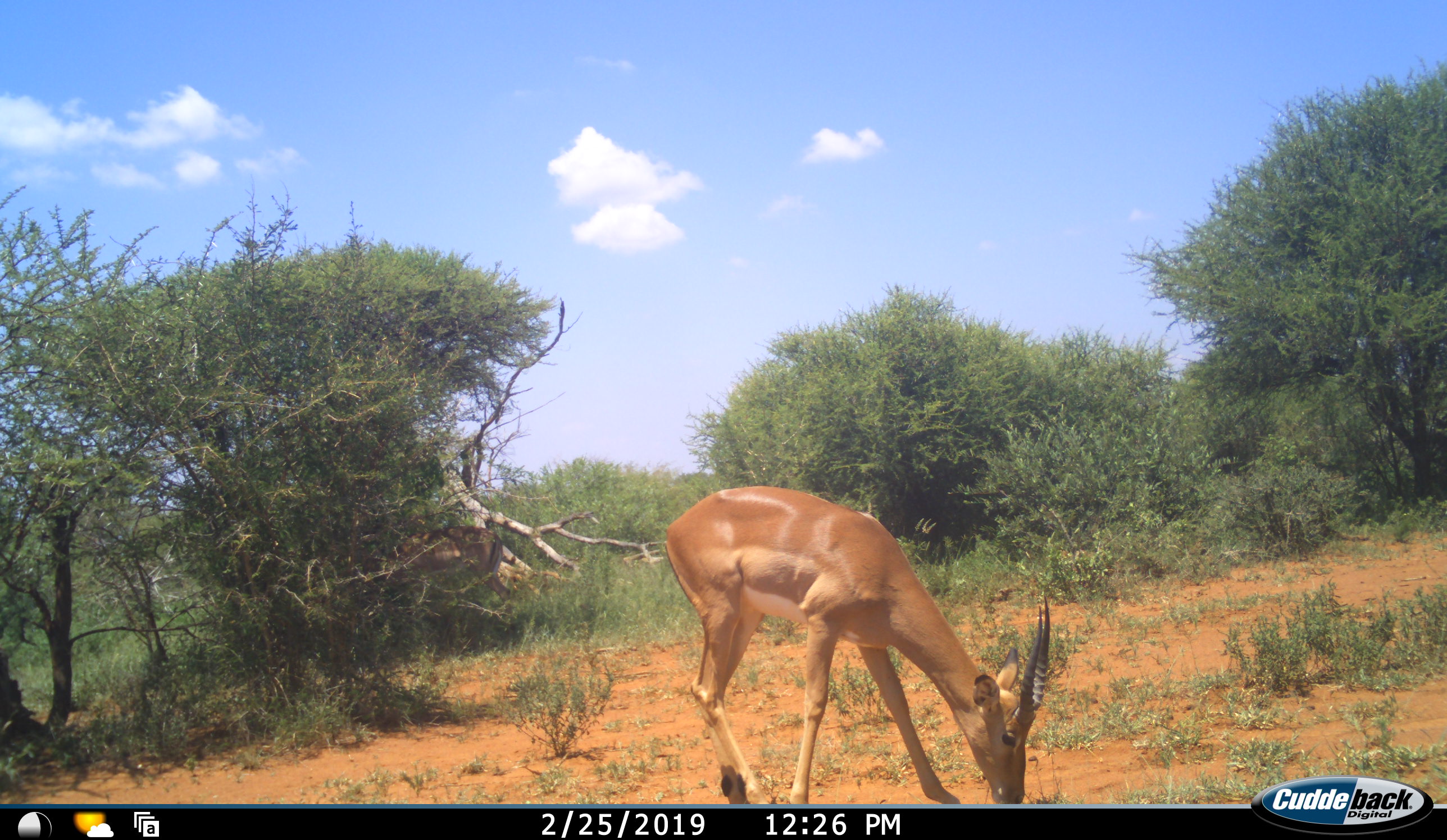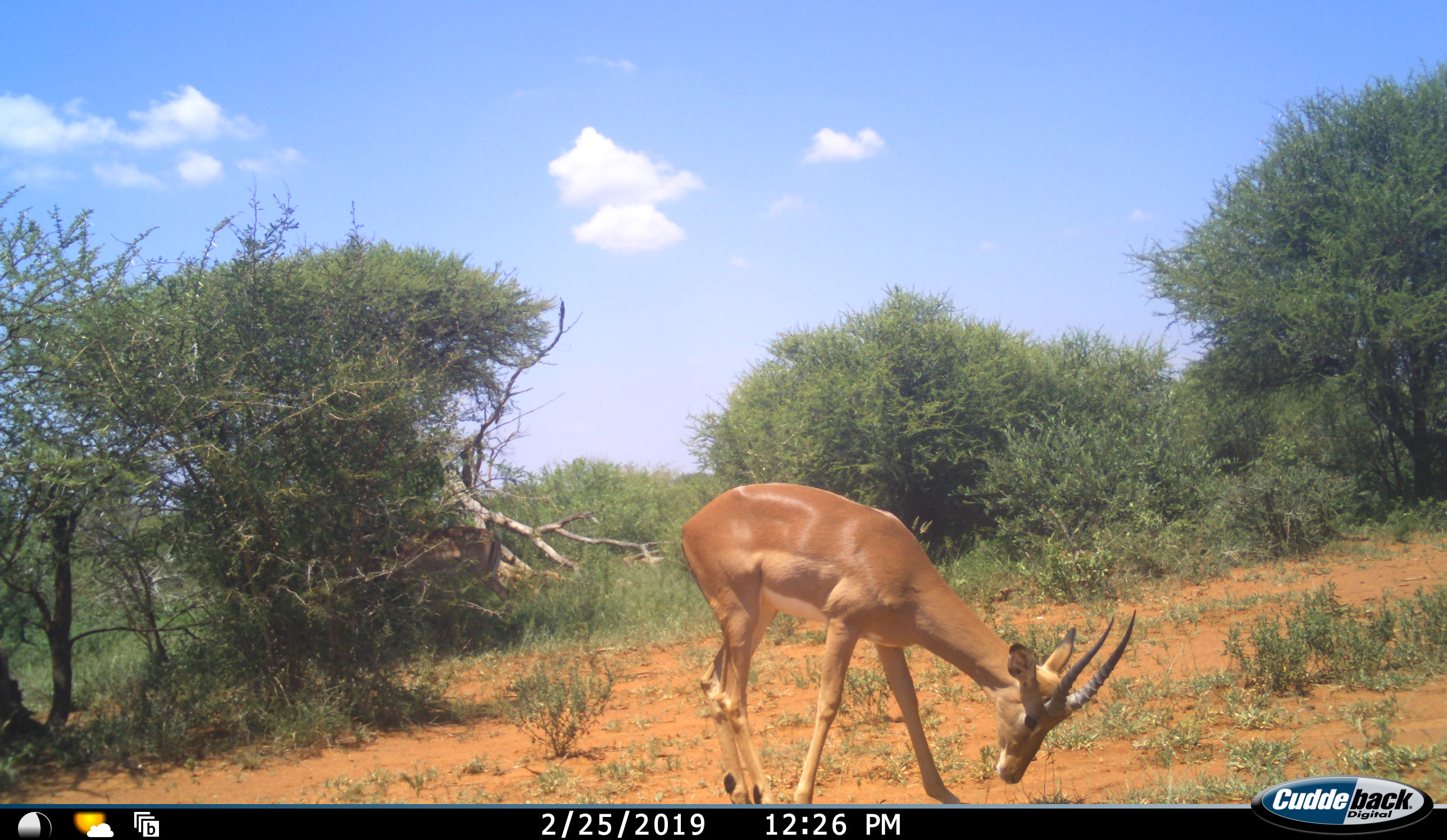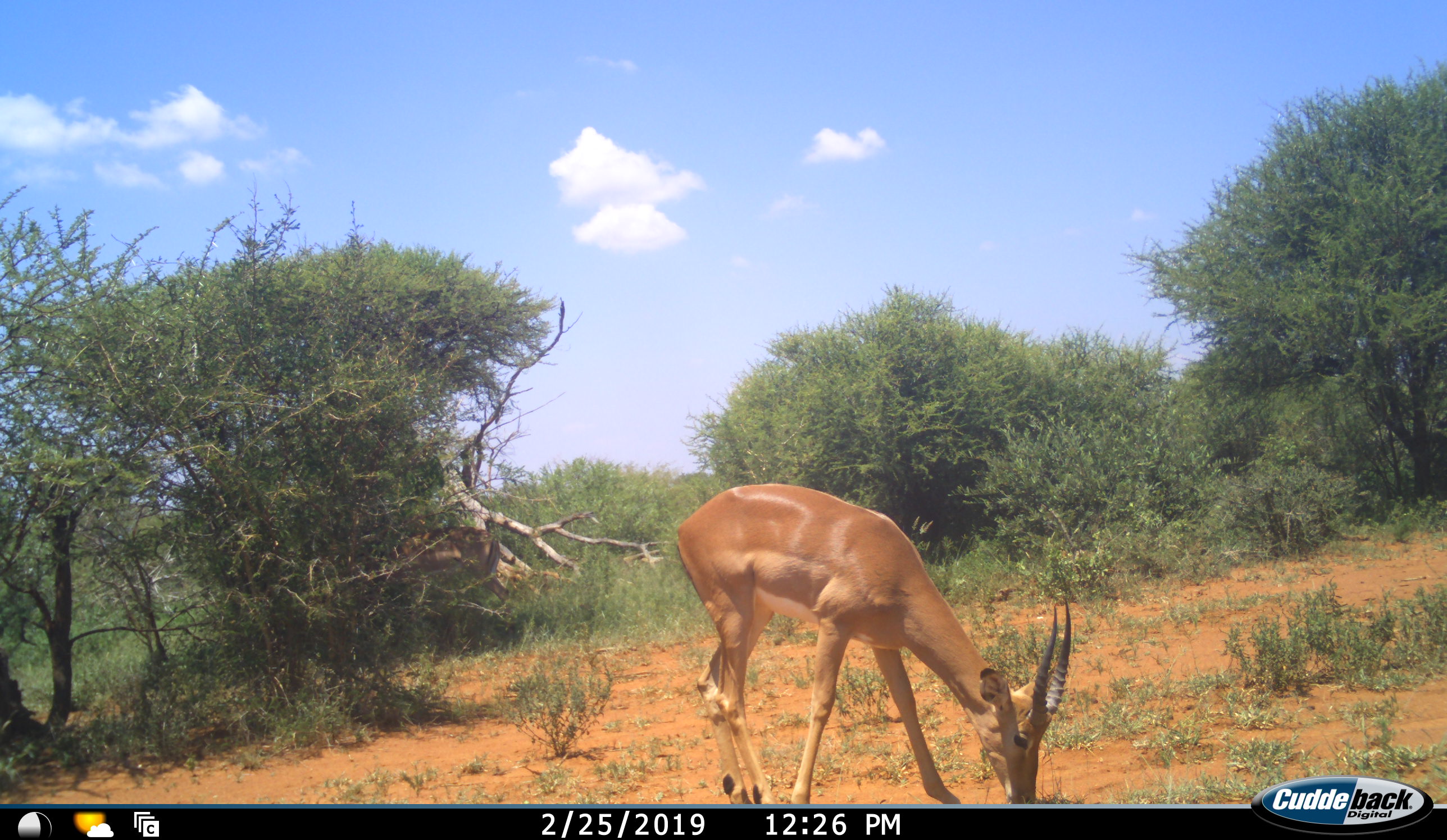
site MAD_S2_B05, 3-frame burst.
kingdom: Animalia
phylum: Chordata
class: Mammalia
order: Artiodactyla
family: Bovidae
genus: Aepyceros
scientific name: Aepyceros melampus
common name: impala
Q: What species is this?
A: Impala (Aepyceros melampus).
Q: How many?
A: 1.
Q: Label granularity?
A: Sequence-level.